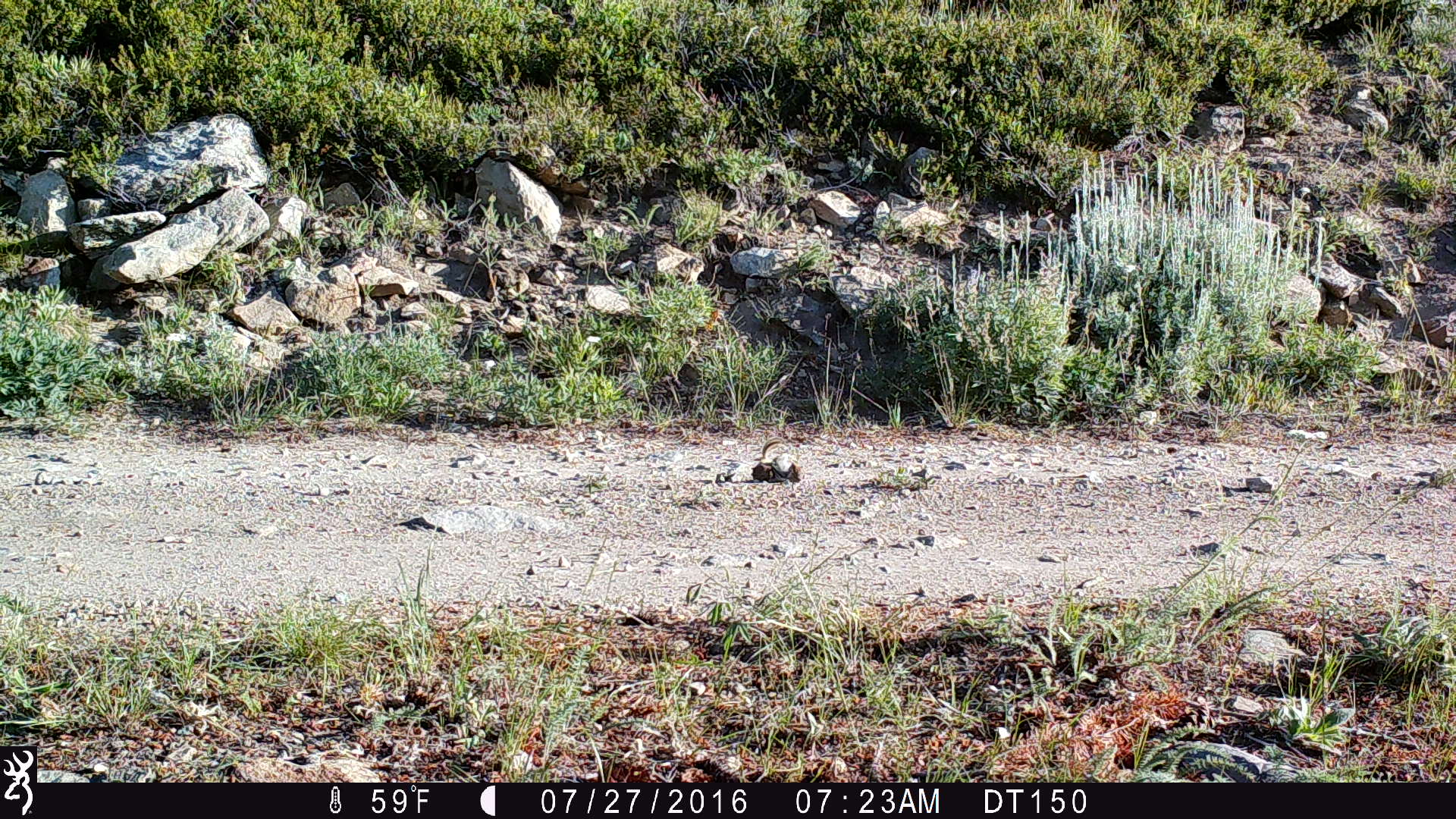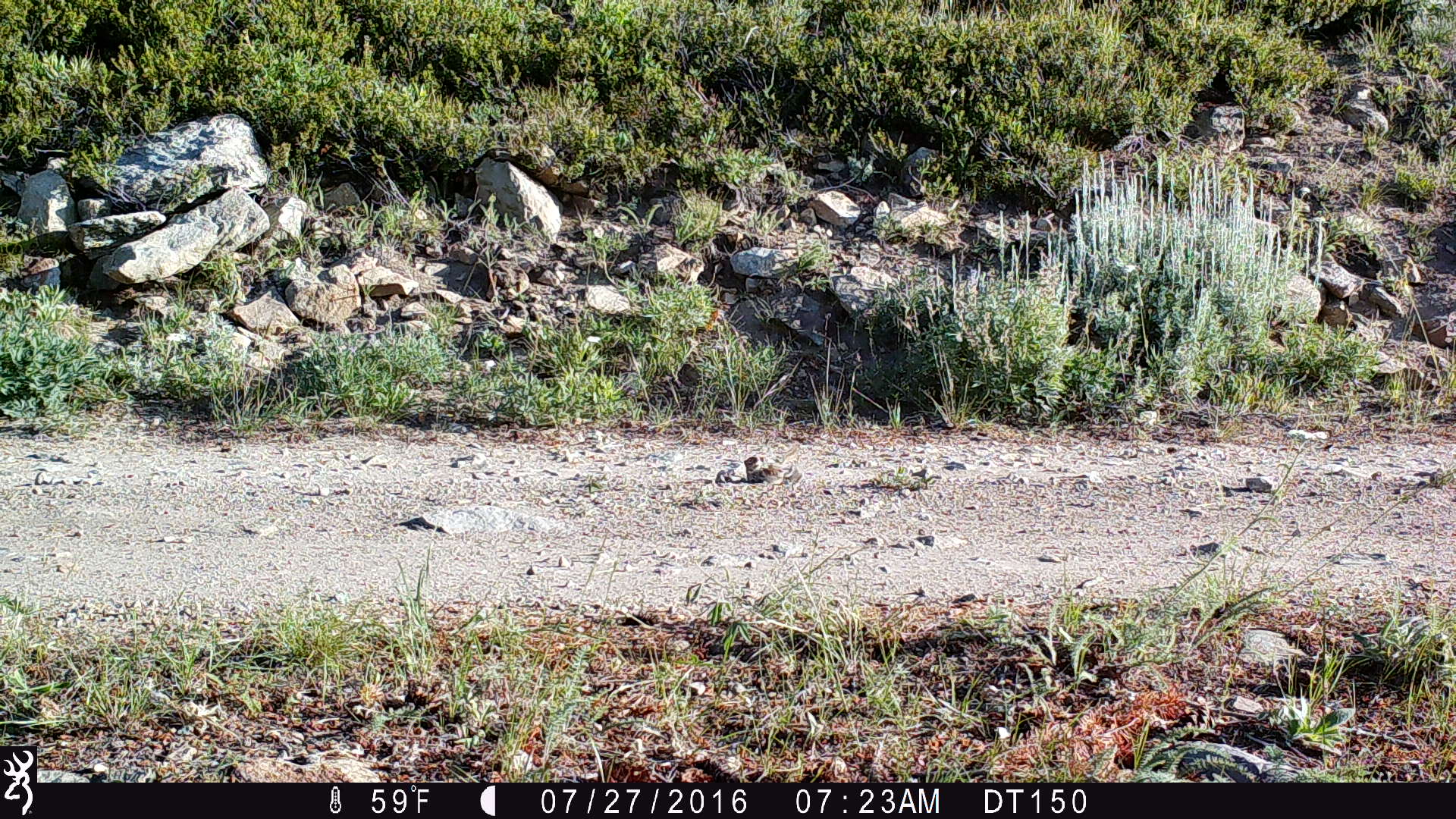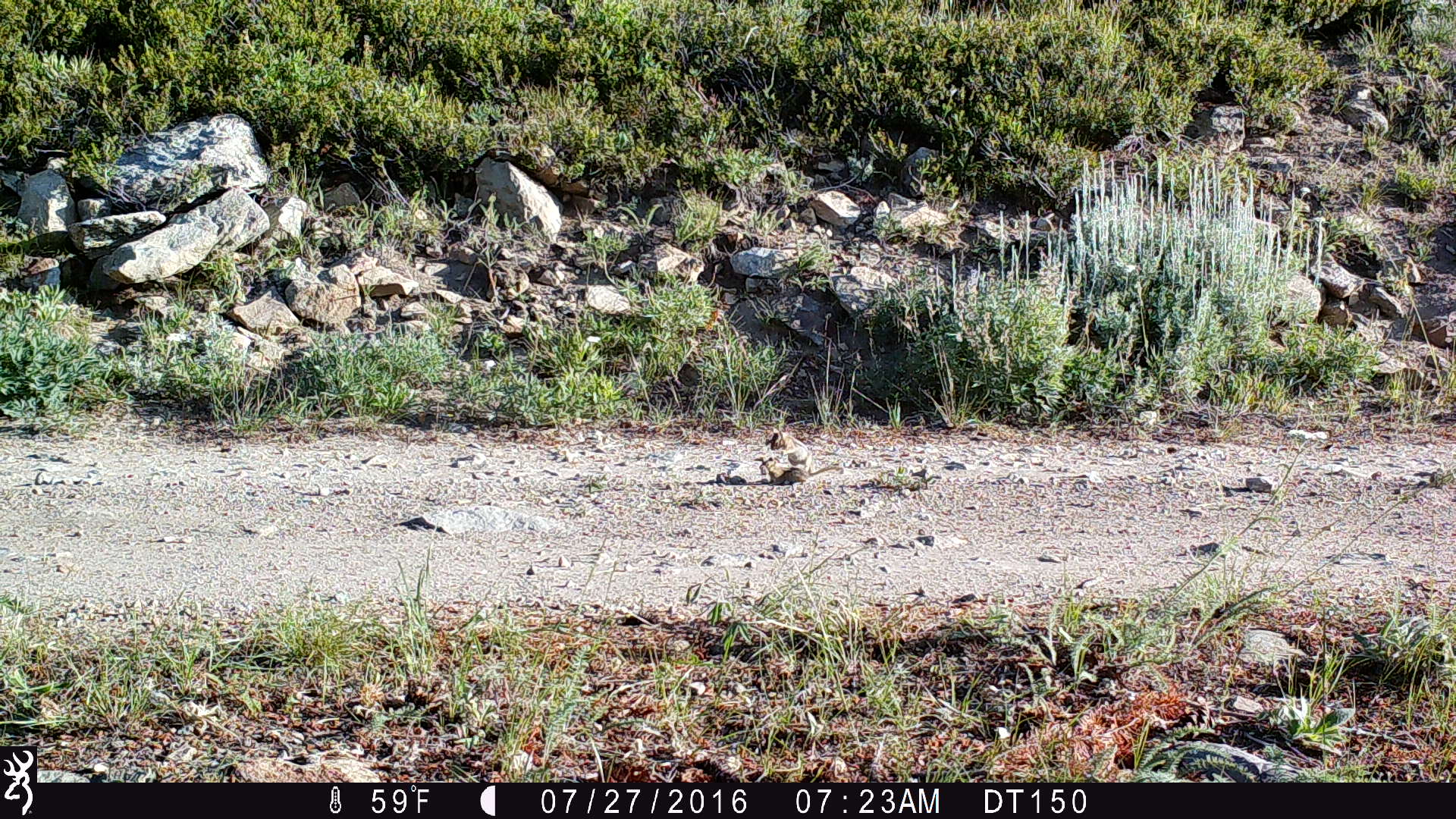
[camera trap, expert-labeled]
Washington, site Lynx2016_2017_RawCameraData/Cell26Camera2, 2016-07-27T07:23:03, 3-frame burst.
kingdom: Animalia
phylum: Chordata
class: Mammalia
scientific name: Mammalia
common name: small mammal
Small mammal (Mammalia). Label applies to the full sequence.